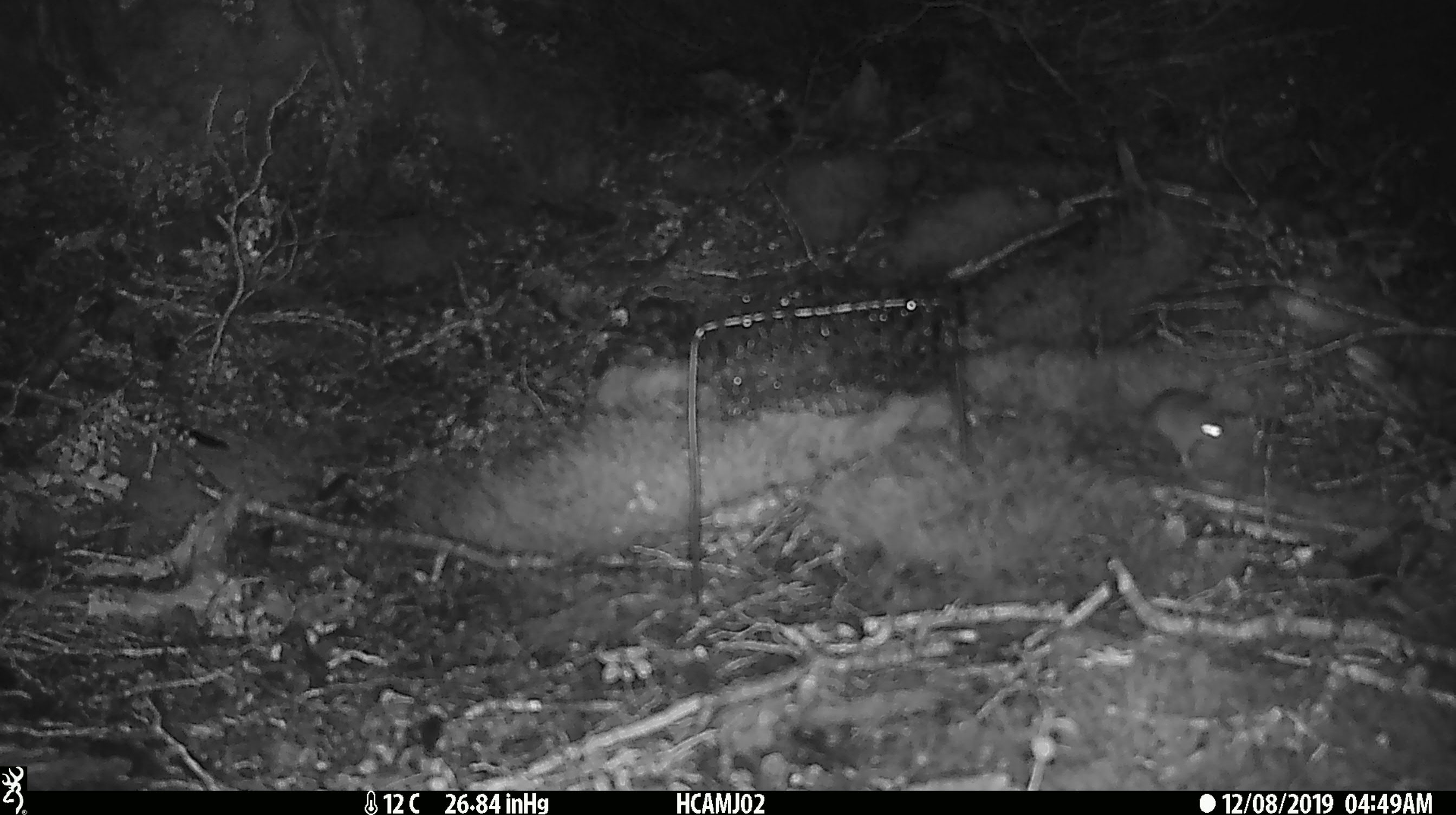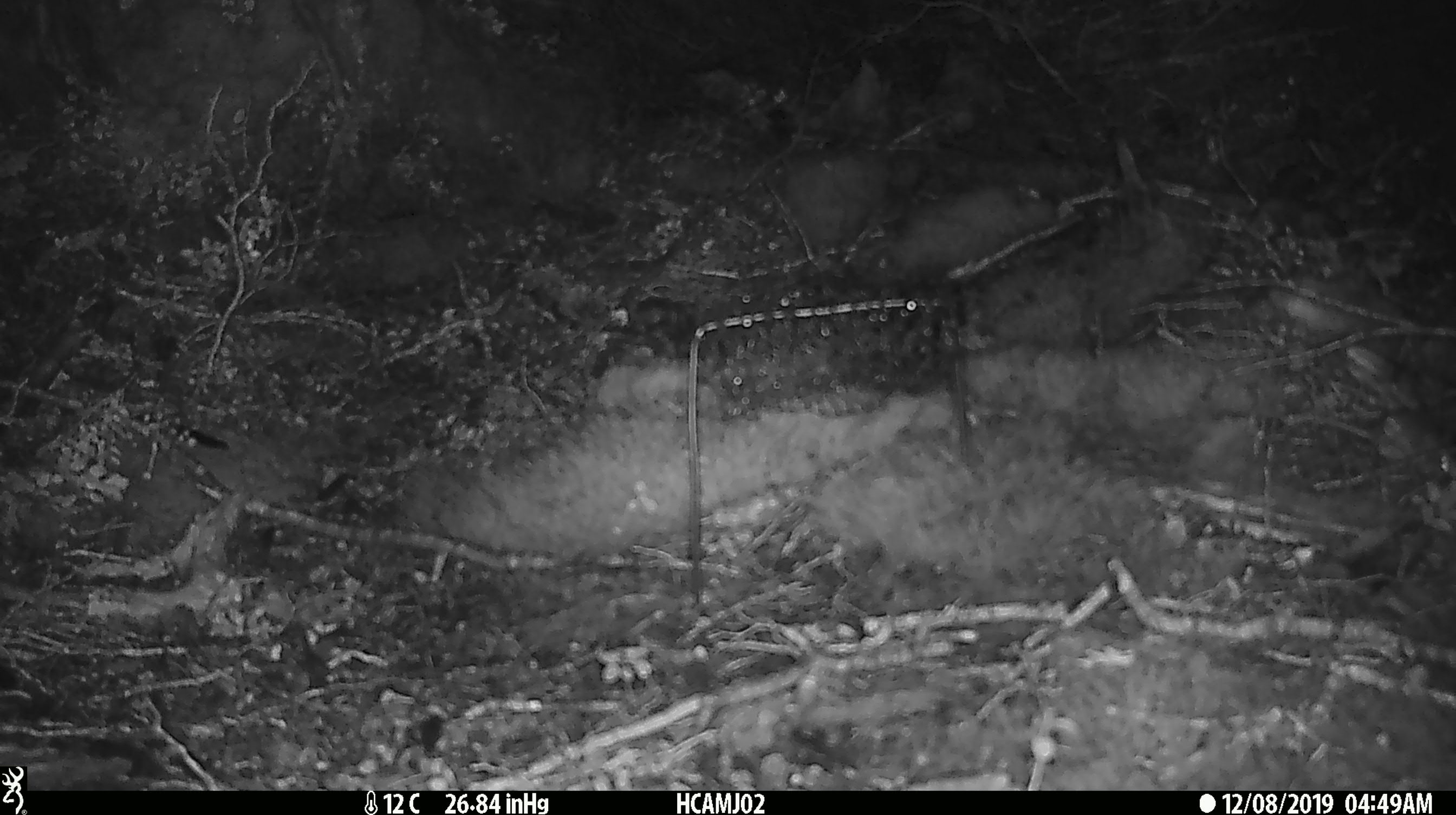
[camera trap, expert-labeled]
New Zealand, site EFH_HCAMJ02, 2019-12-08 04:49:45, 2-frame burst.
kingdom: Animalia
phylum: Chordata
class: Mammalia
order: Rodentia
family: Muridae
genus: Mus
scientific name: Mus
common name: mouse